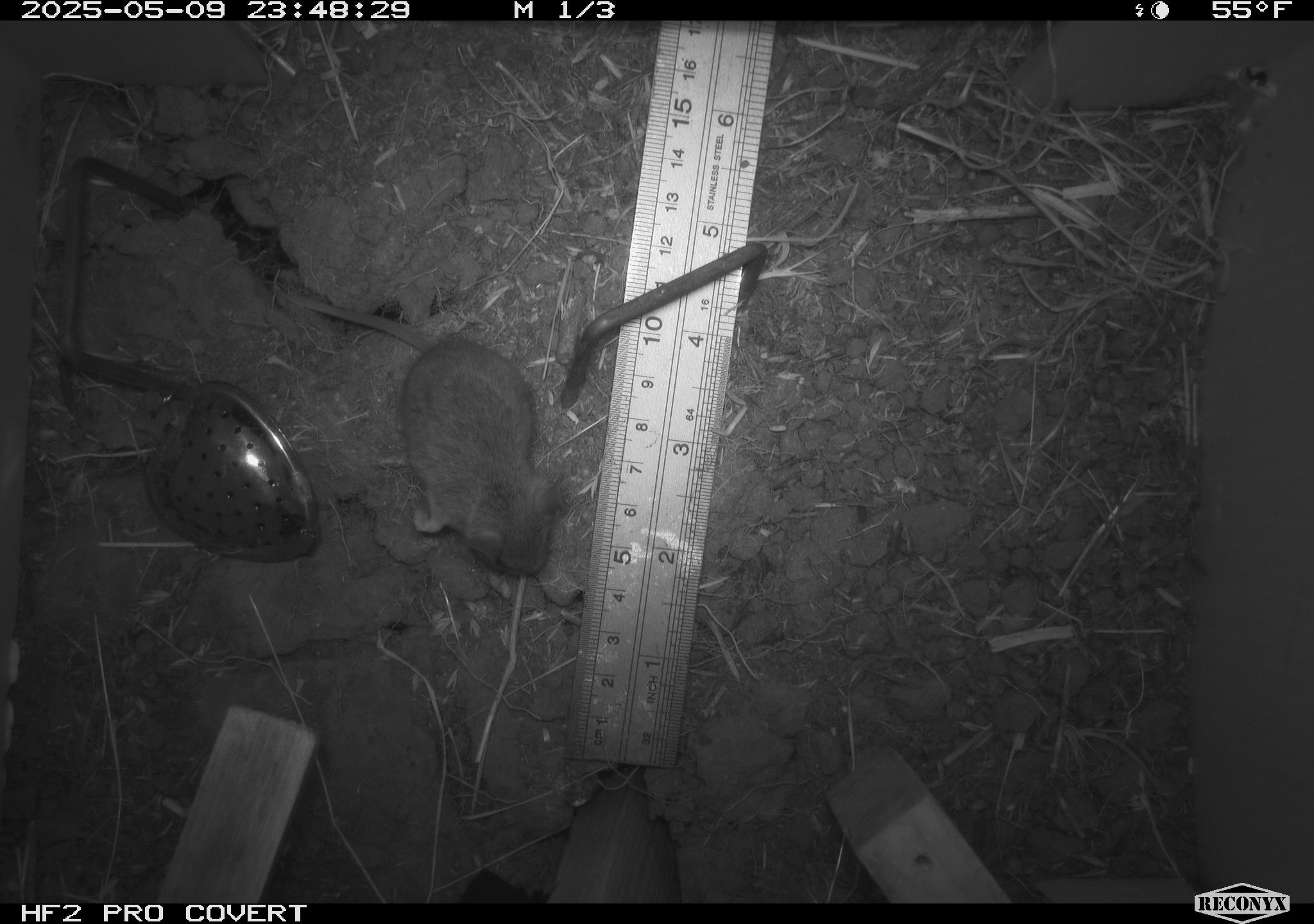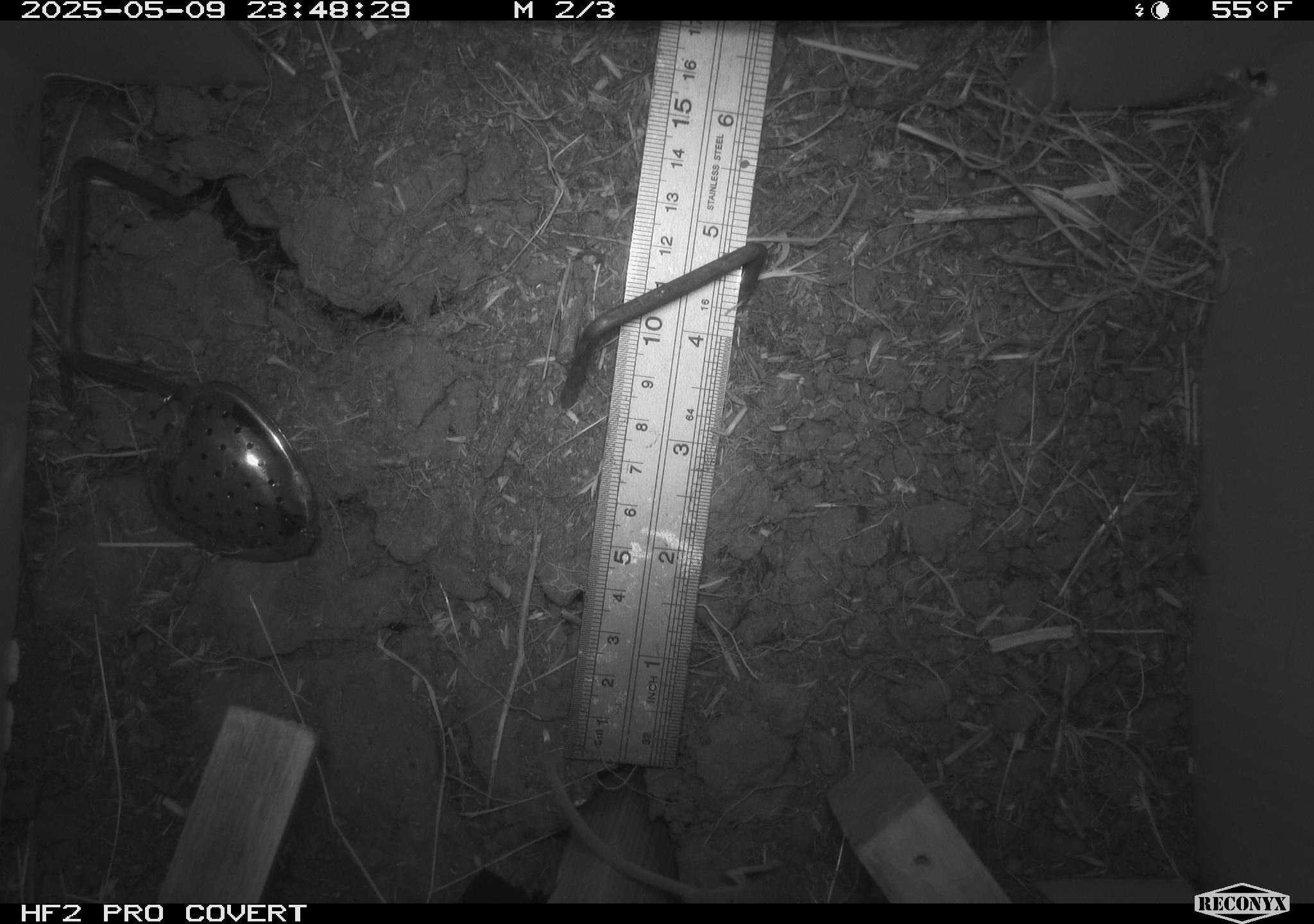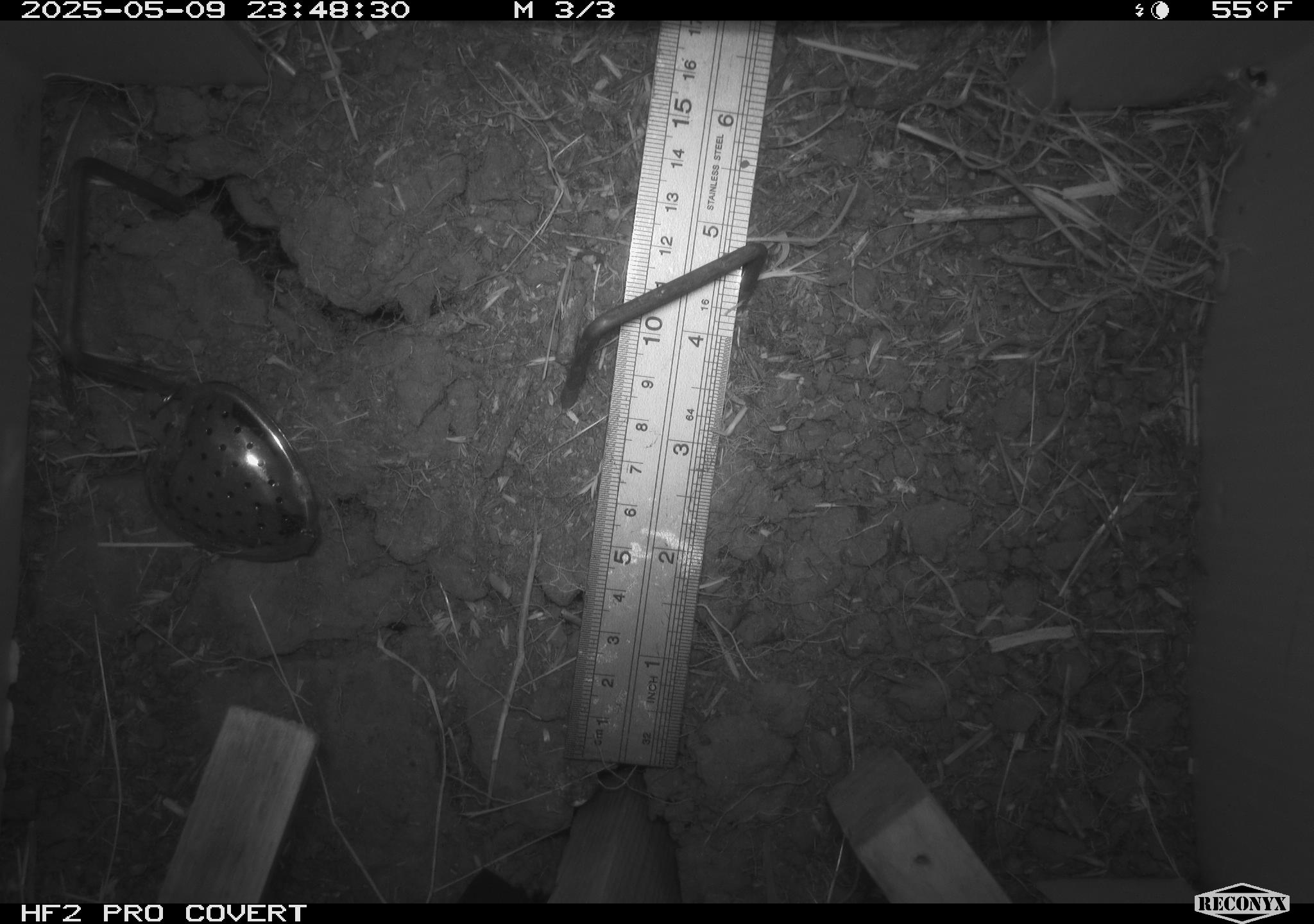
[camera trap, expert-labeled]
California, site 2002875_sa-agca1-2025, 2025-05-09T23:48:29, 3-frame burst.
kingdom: Animalia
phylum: Chordata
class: Mammalia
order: Rodentia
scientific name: Rodentia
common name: mouse species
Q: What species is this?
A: Mouse species (Rodentia).